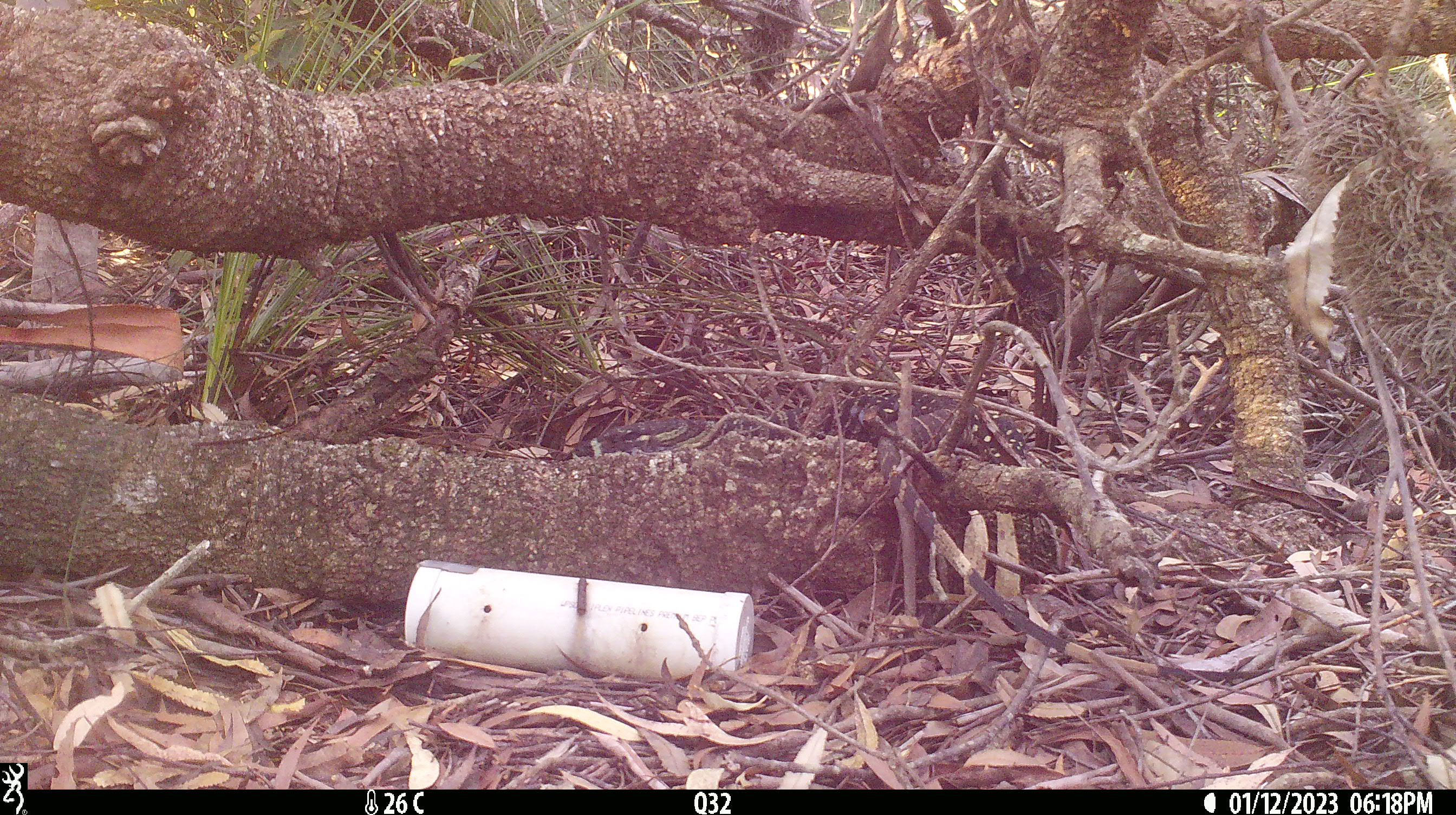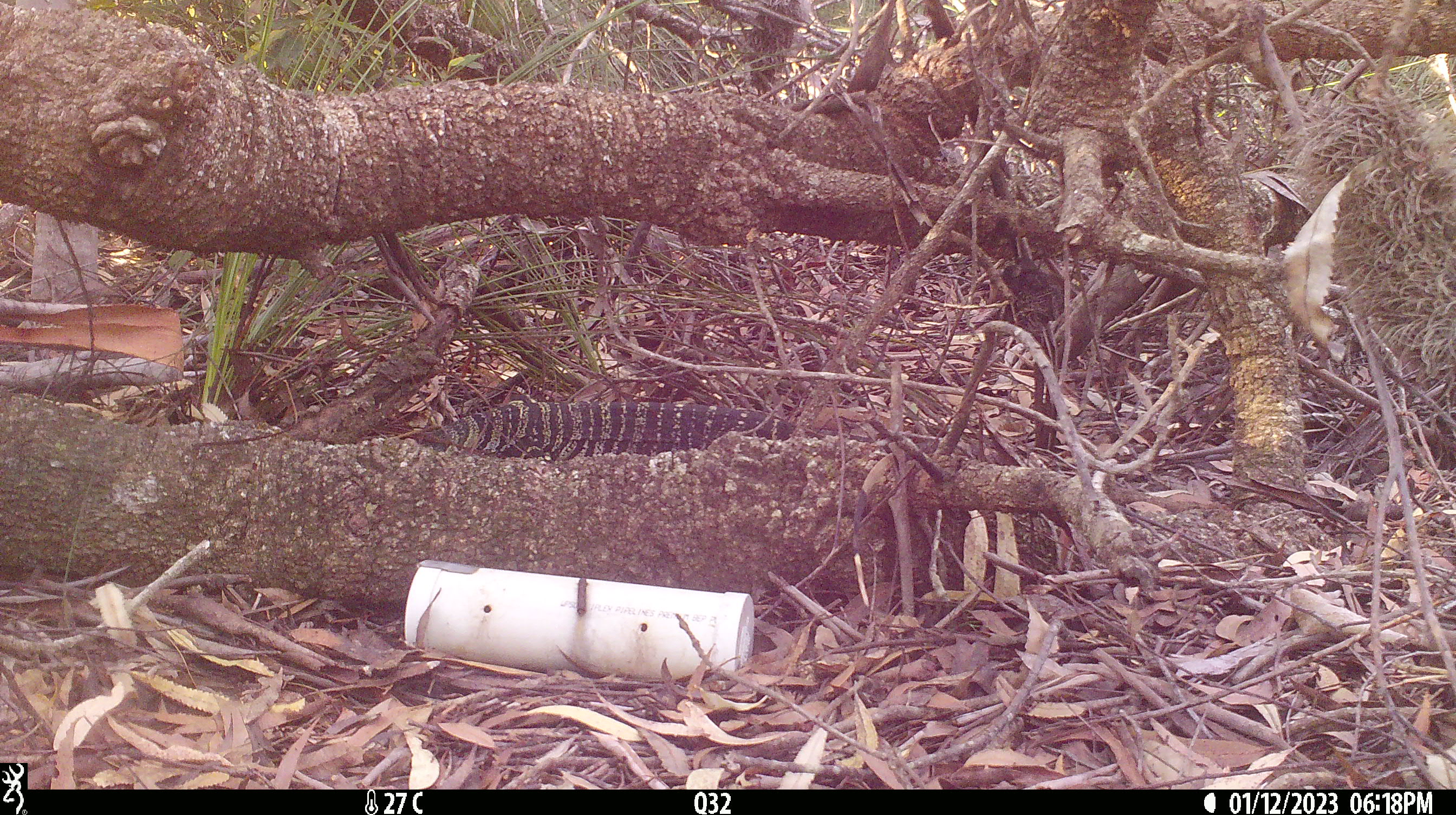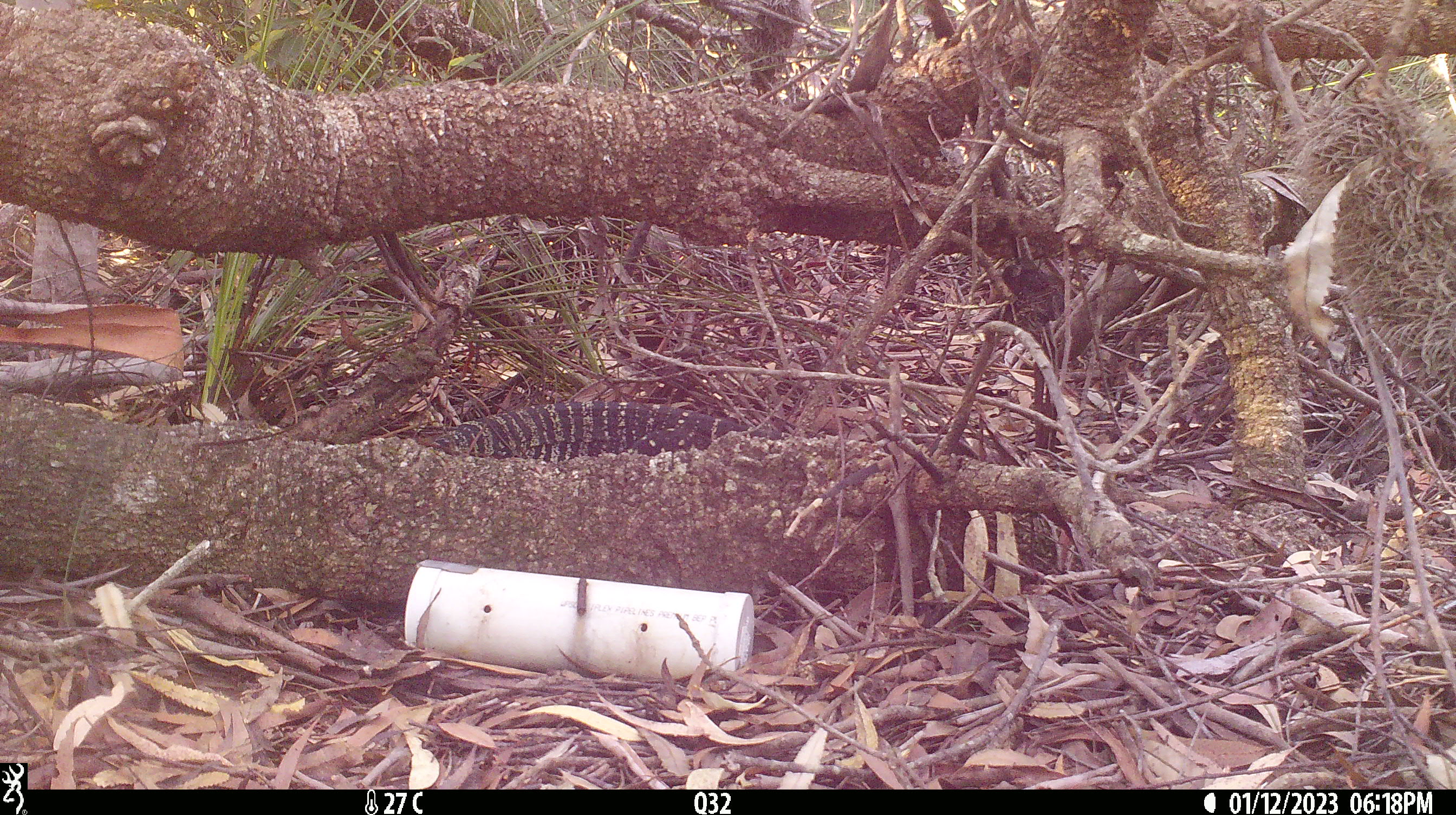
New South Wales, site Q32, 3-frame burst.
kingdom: Animalia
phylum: Chordata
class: Reptilia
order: Squamata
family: Varanidae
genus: Varanus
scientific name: Varanus varius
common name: lace monitor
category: goanna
Goanna (lace monitor) (Varanus varius).